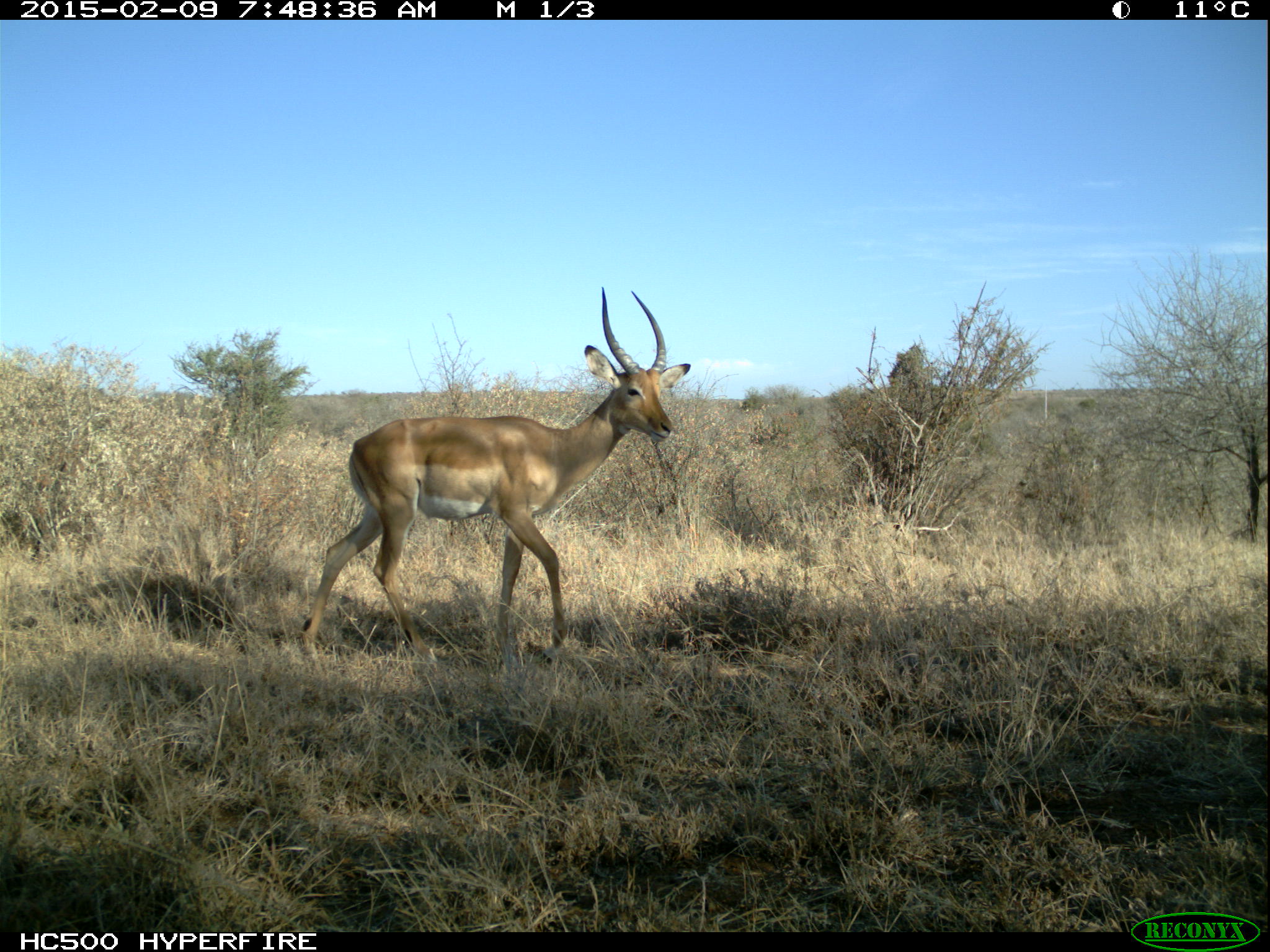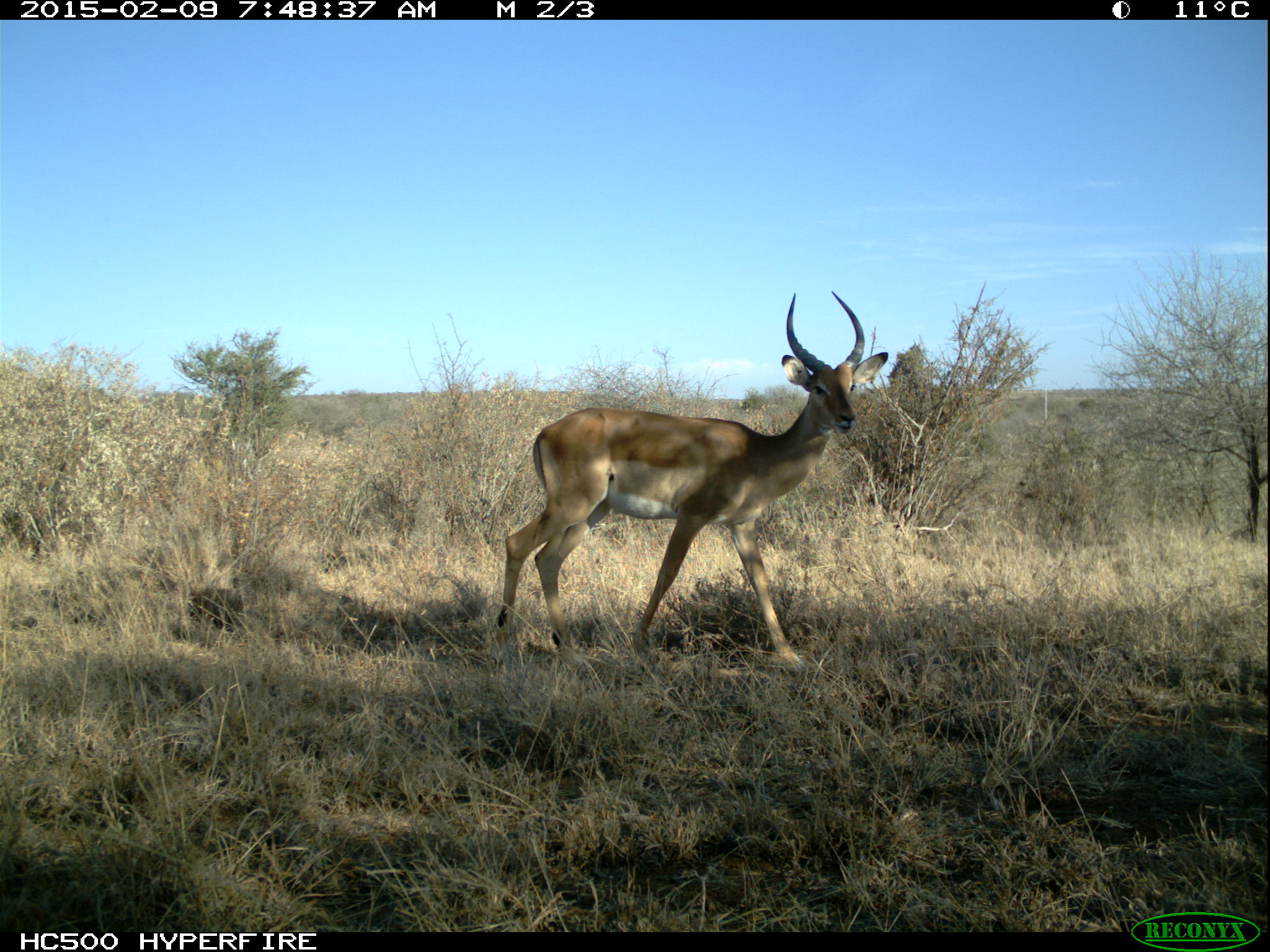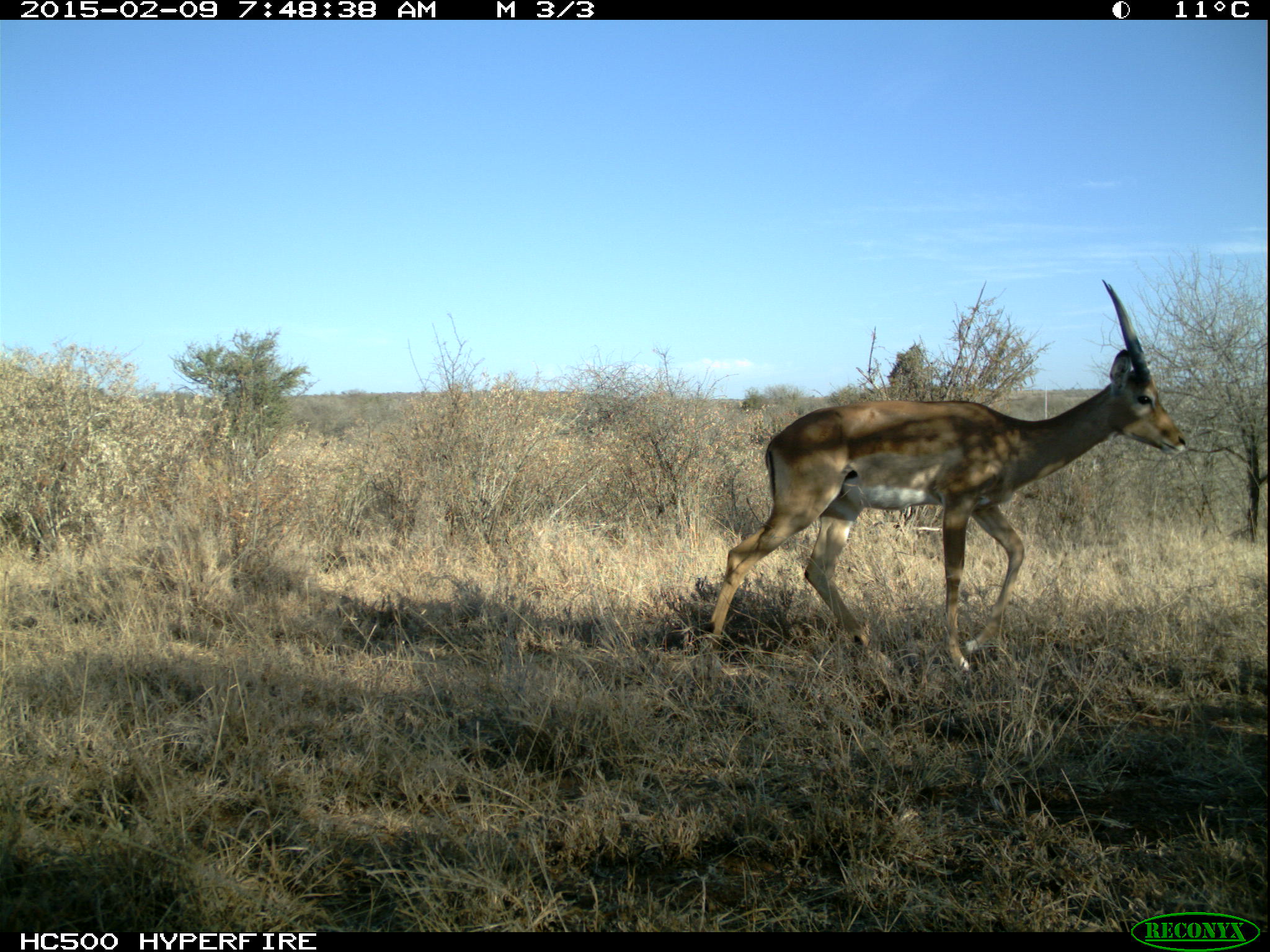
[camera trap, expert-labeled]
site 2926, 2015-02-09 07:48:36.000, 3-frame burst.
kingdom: Animalia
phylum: Chordata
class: Mammalia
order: Artiodactyla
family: Bovidae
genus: Aepyceros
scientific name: Aepyceros melampus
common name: impala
Aepyceros melampus (impala), count 1.